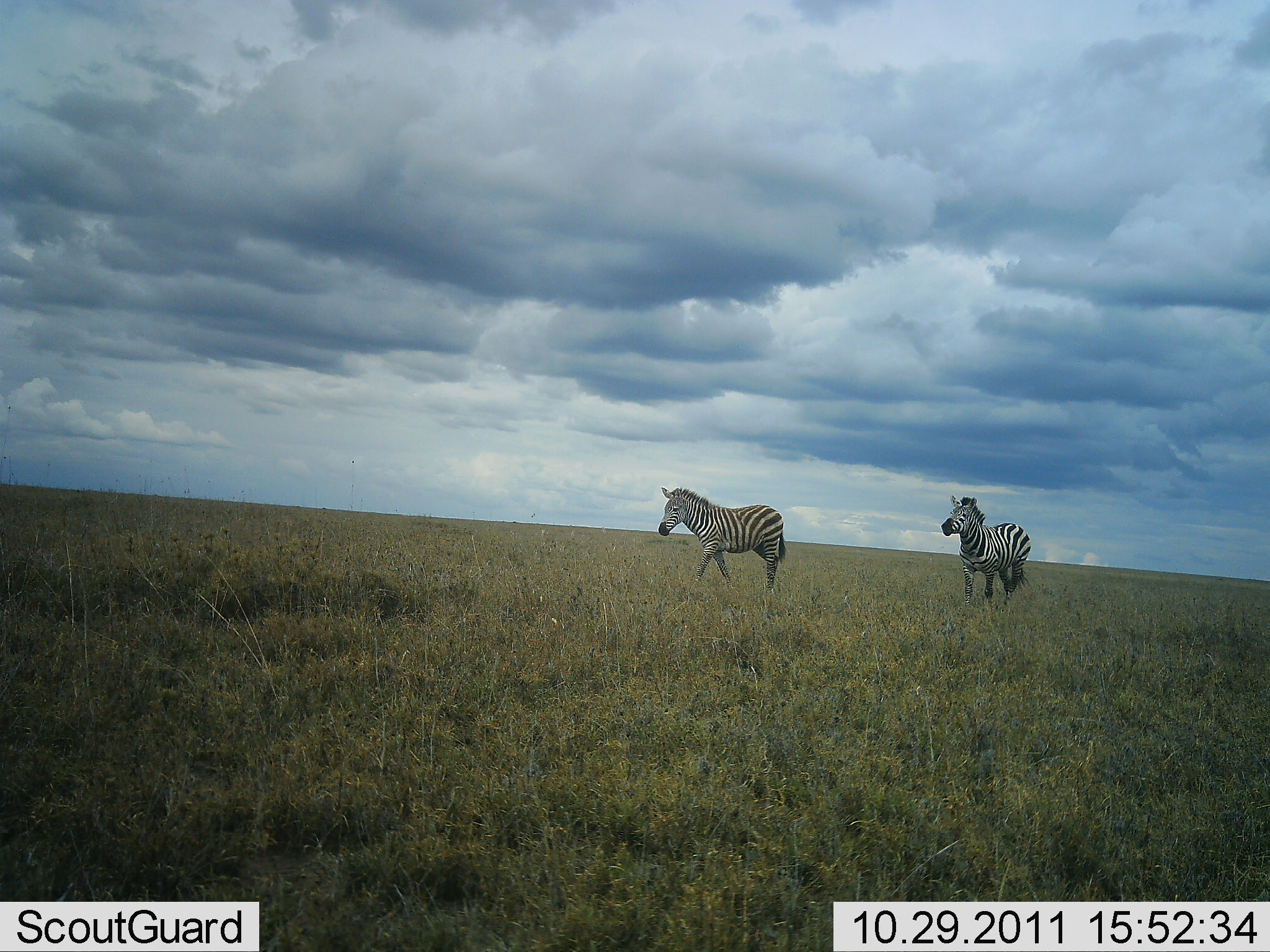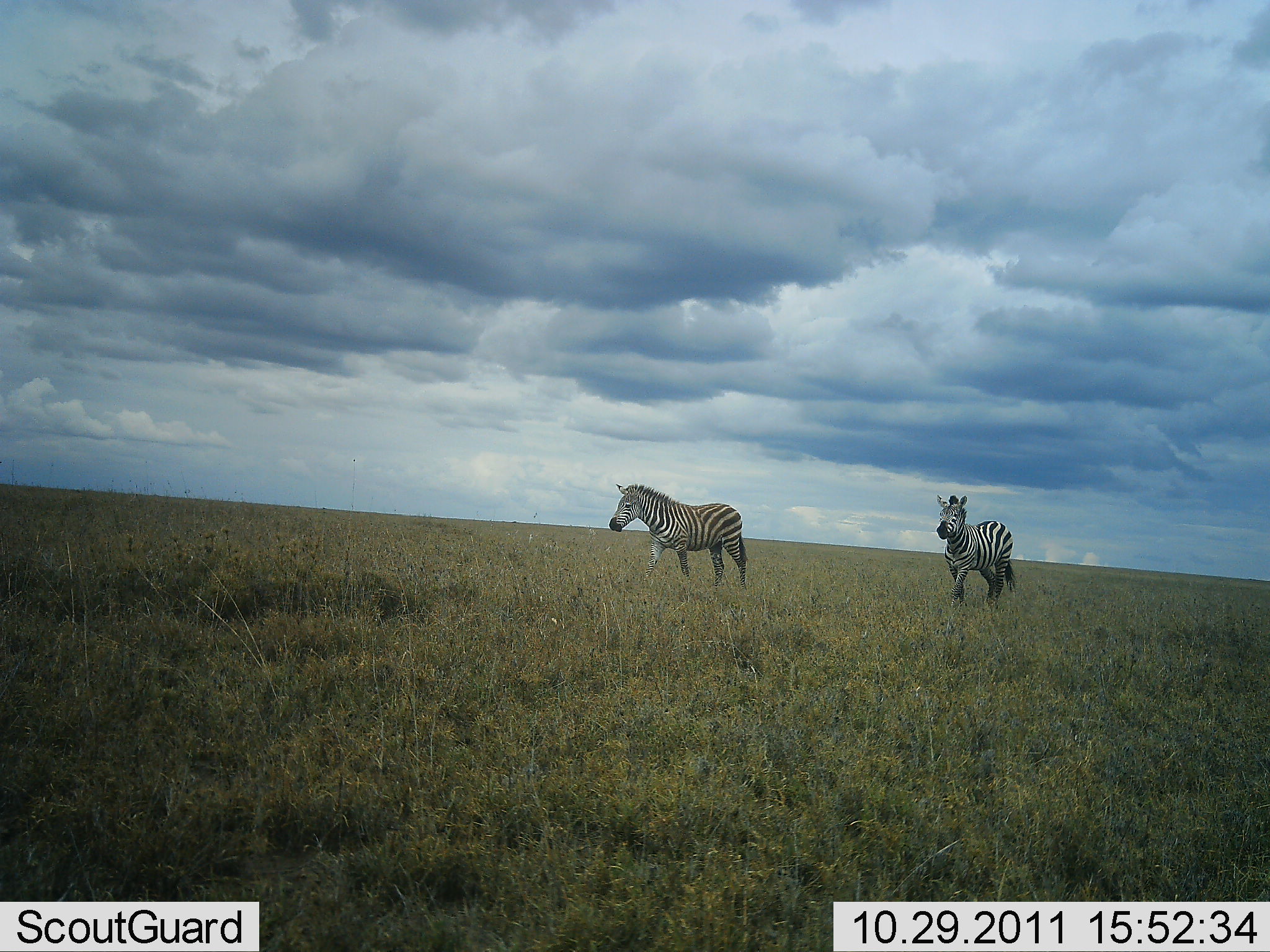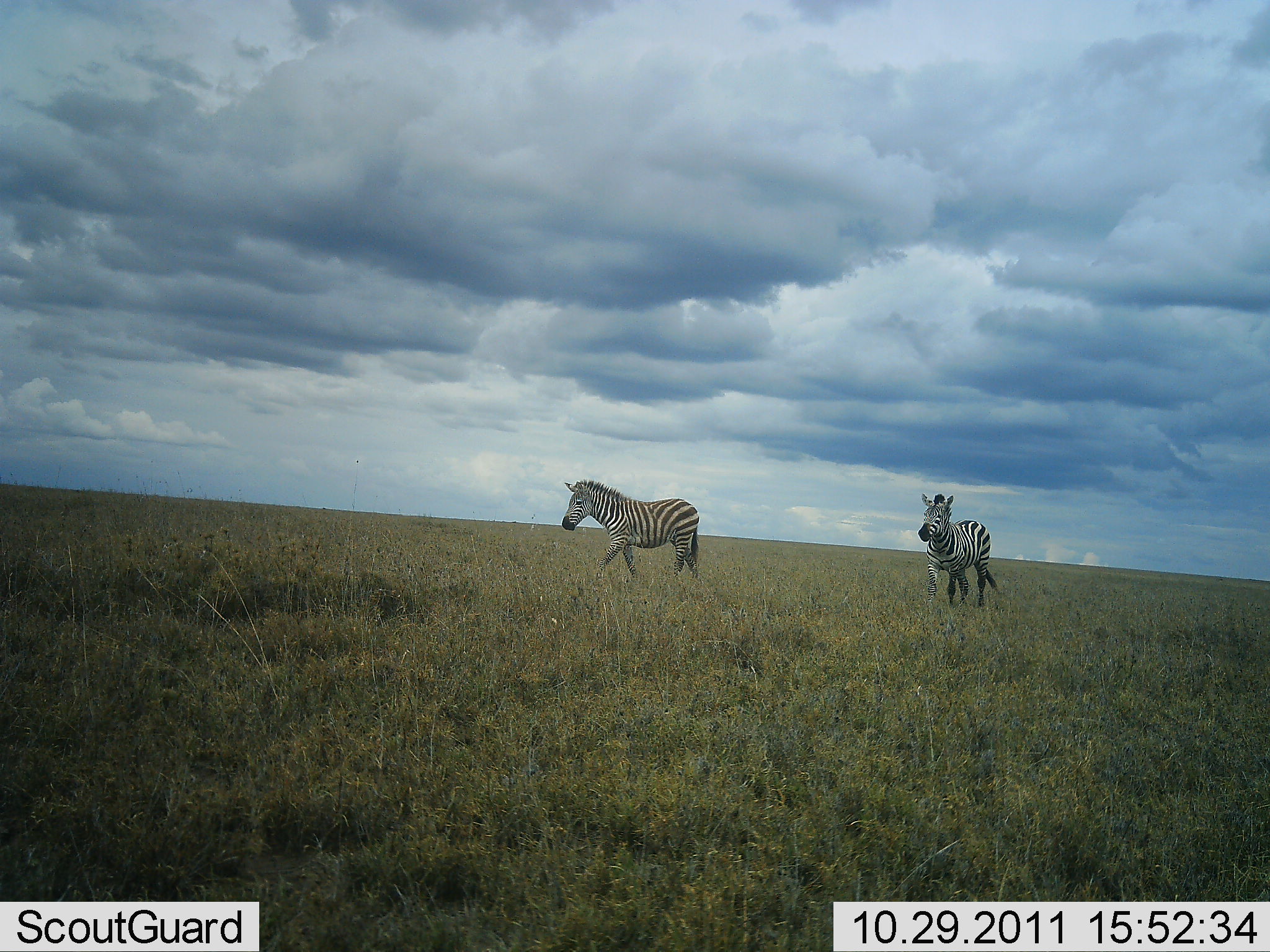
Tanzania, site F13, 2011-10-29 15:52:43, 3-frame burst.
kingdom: Animalia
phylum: Chordata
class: Mammalia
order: Perissodactyla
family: Equidae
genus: Equus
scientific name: Equus quagga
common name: plains zebra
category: zebra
Zebra (plains zebra) (Equus quagga), count 2. Behavior (volunteer vote fractions): standing 8%, resting 0%, moving 100%, interacting 0%. Young present (vote fraction): 0%. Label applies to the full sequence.